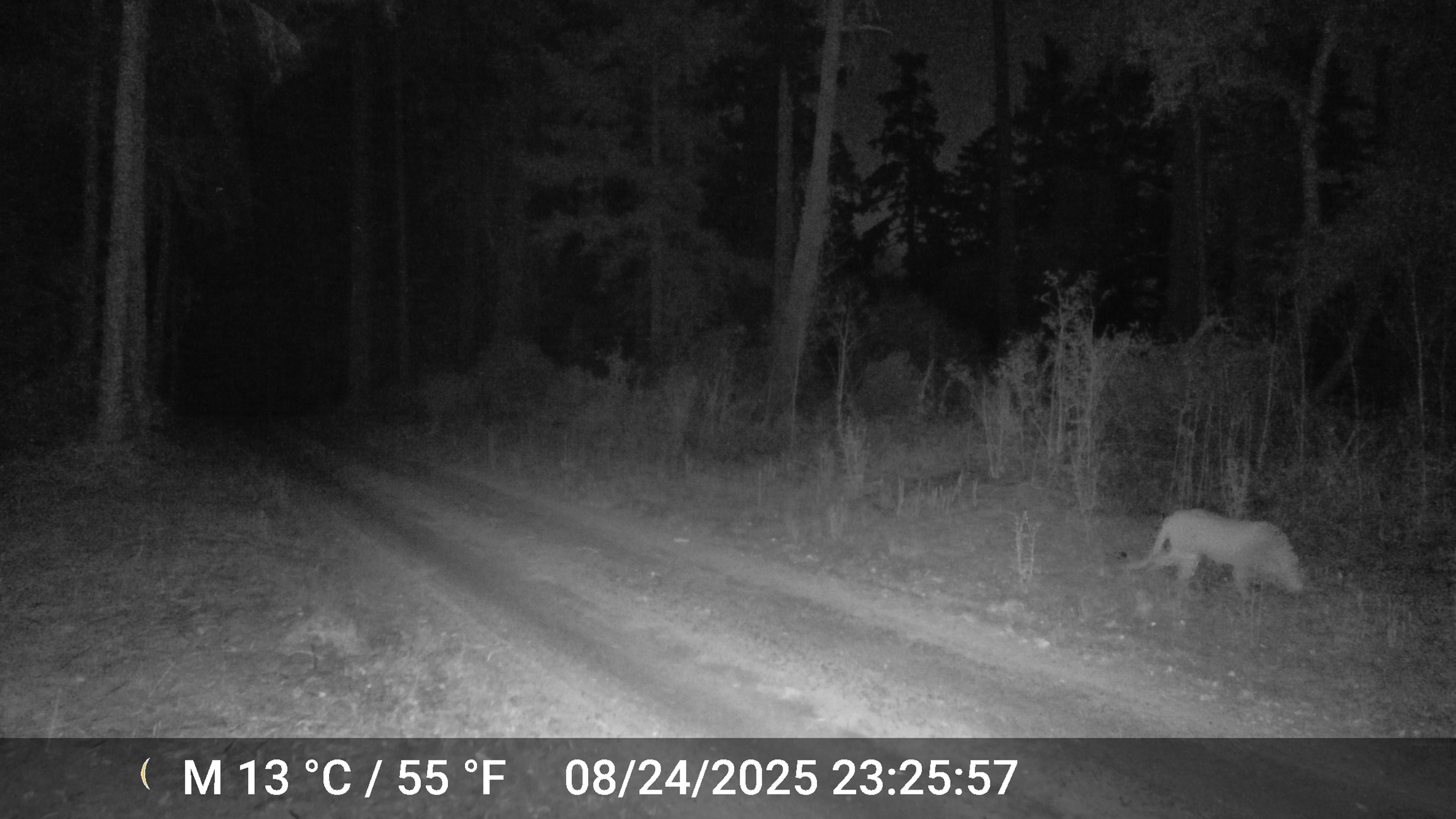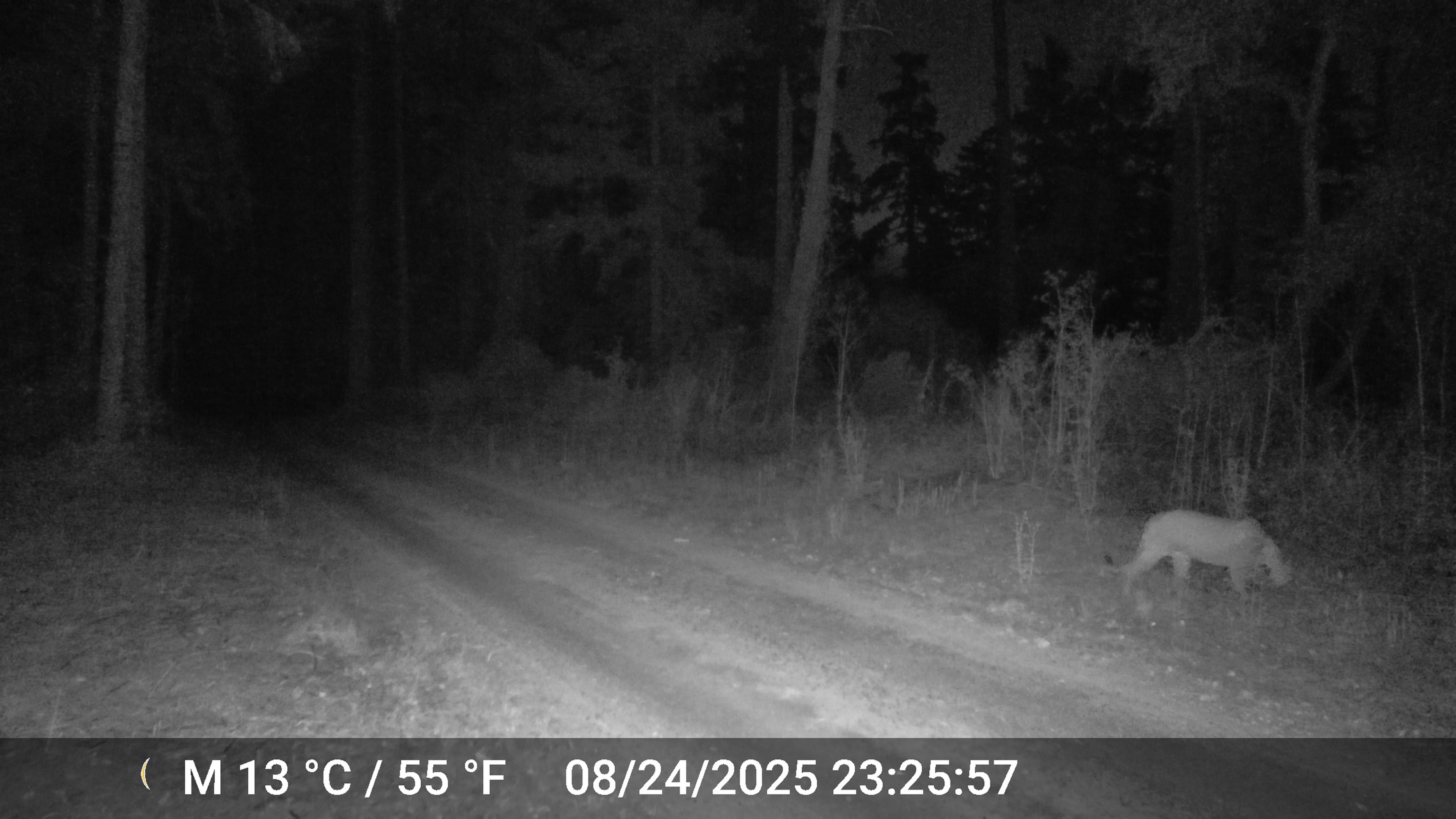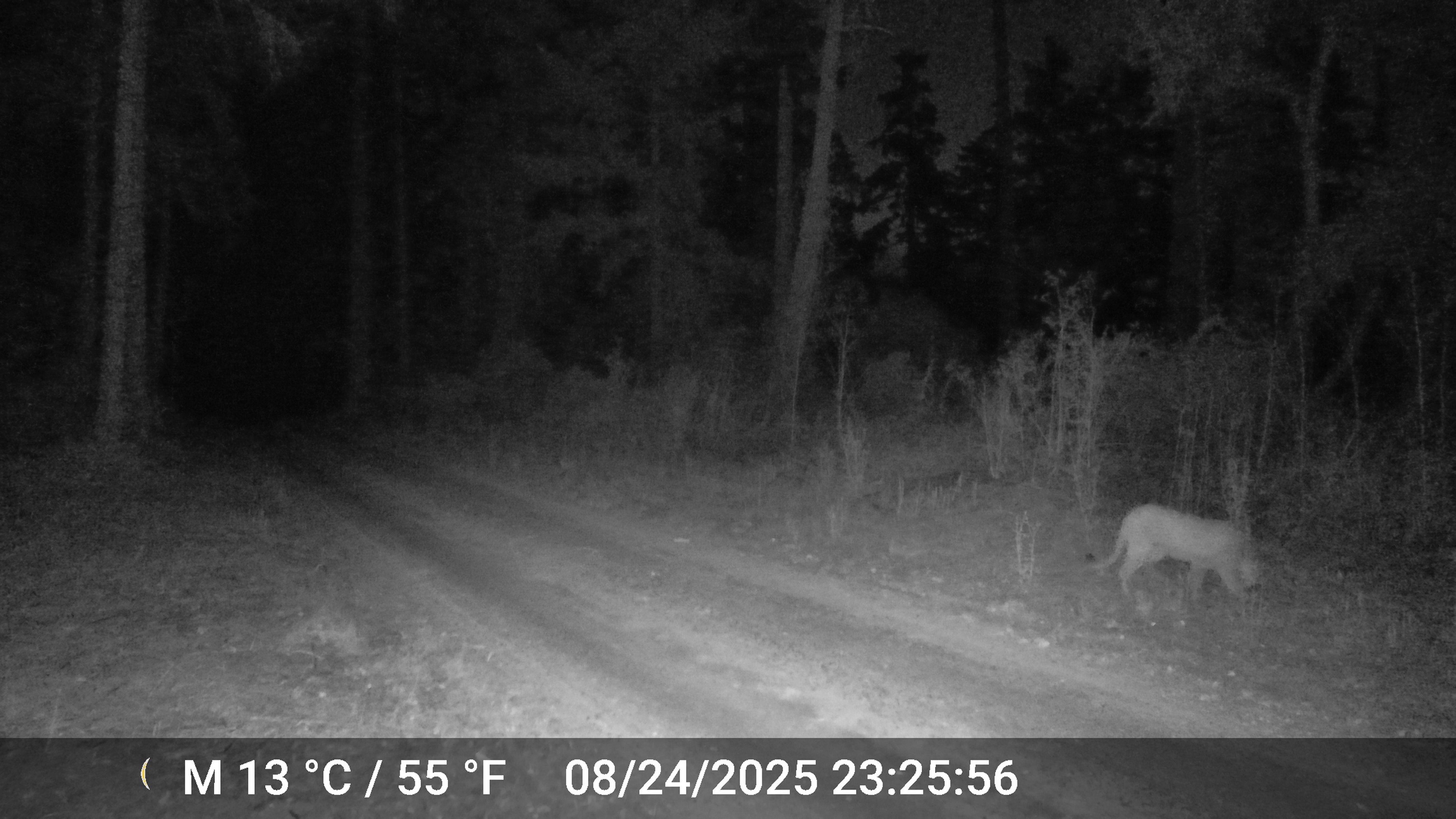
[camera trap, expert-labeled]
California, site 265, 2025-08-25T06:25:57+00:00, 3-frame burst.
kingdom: Animalia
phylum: Chordata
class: Mammalia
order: Carnivora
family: Felidae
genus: Puma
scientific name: Puma concolor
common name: puma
Puma (Puma concolor).